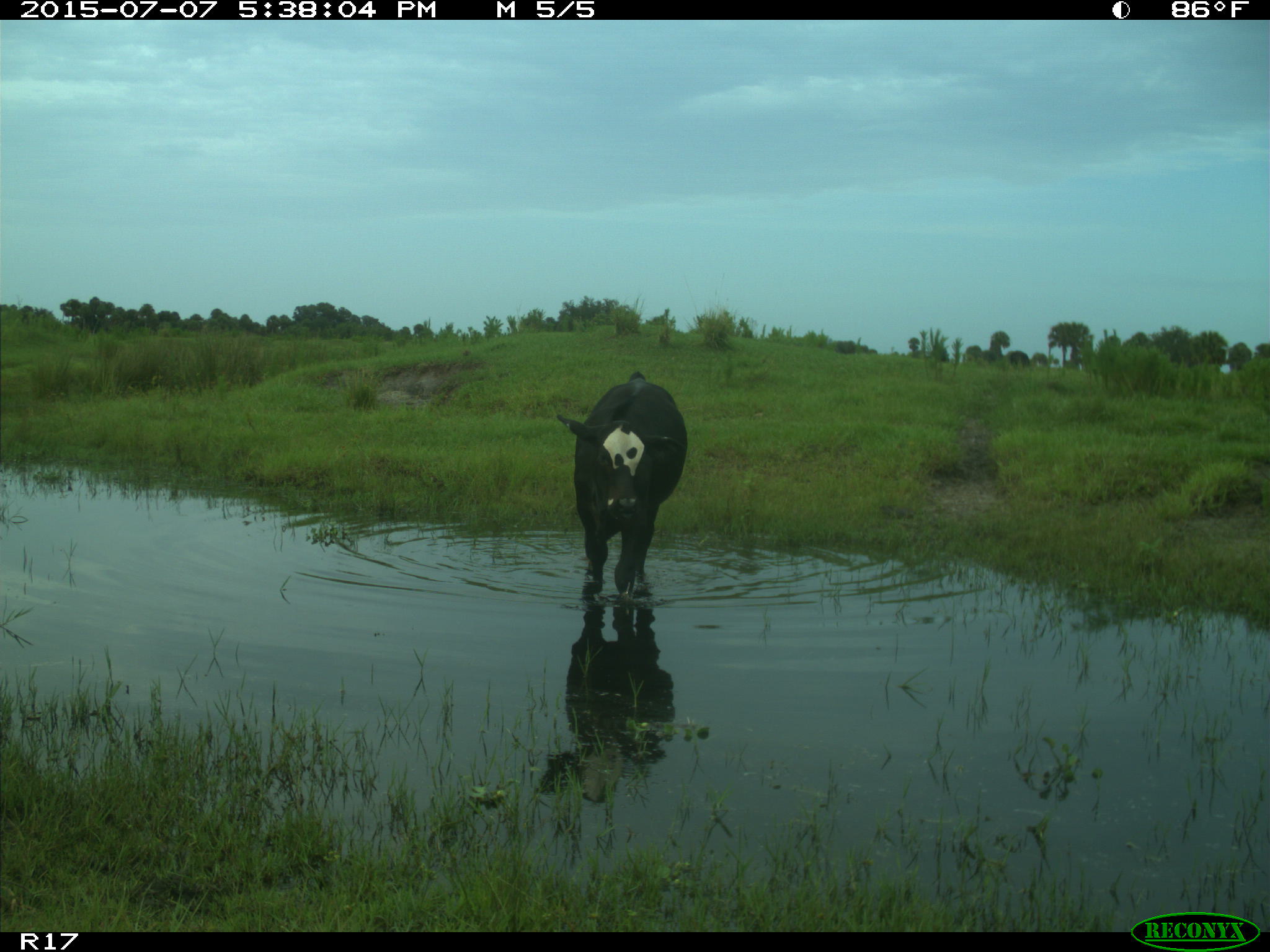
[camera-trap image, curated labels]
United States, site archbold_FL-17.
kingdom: Animalia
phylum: Chordata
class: Mammalia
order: Artiodactyla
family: Bovidae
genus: Bos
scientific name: Bos taurus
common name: domestic cow